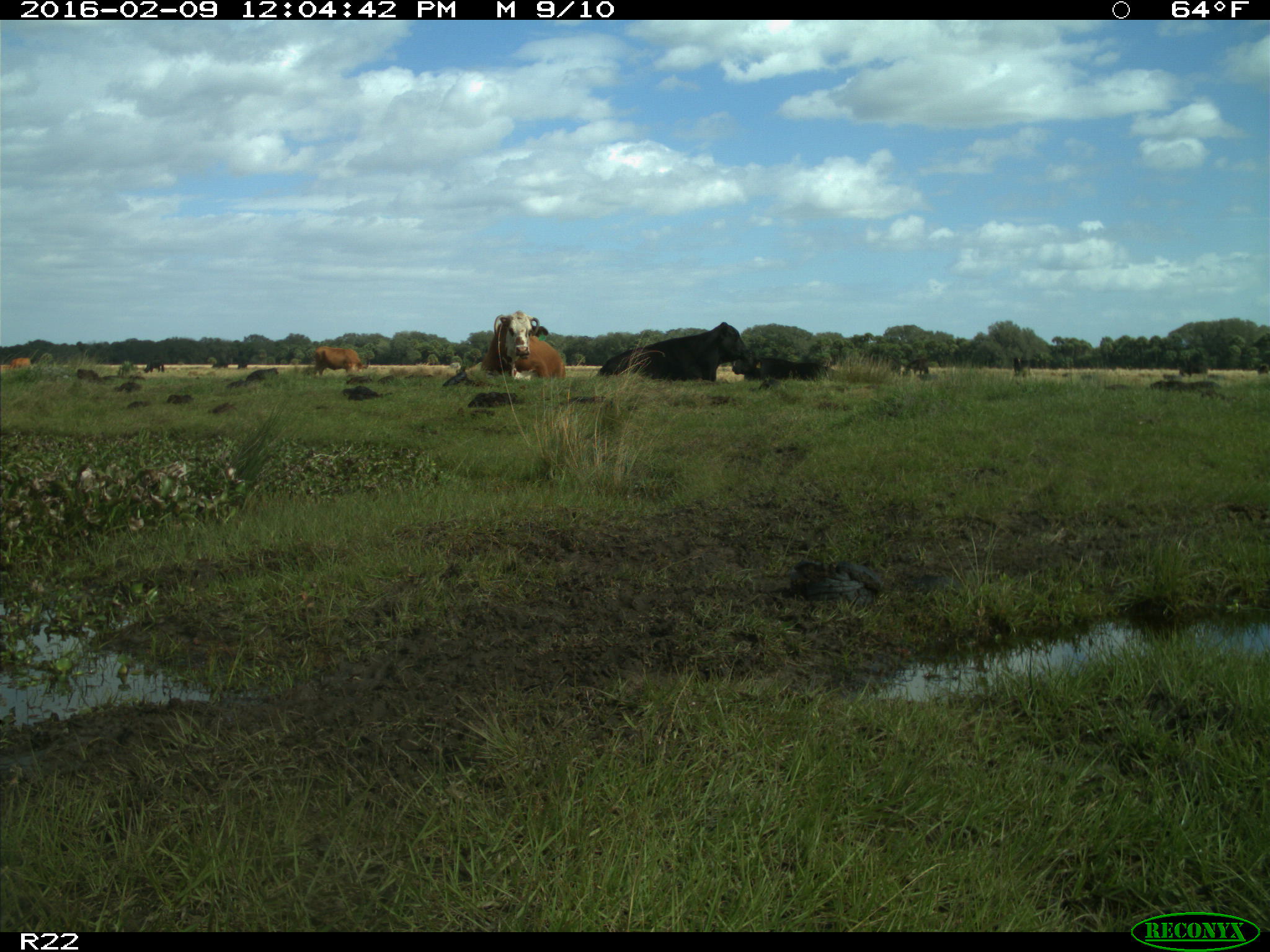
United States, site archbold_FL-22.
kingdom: Animalia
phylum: Chordata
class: Mammalia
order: Artiodactyla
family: Bovidae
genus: Bos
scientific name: Bos taurus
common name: domestic cow